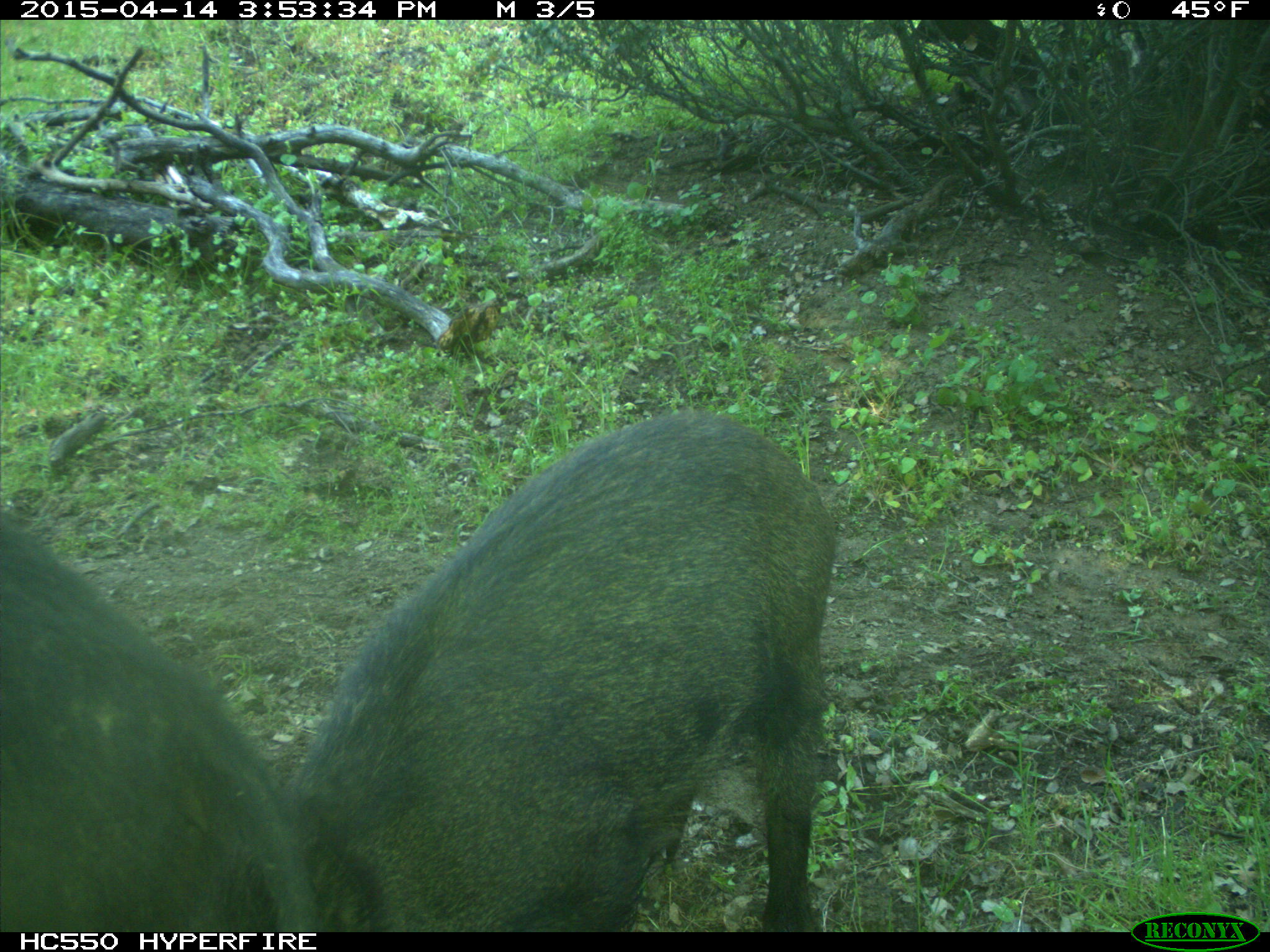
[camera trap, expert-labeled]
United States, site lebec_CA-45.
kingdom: Animalia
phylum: Chordata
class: Mammalia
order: Artiodactyla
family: Suidae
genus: Sus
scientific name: Sus scrofa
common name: wild boar